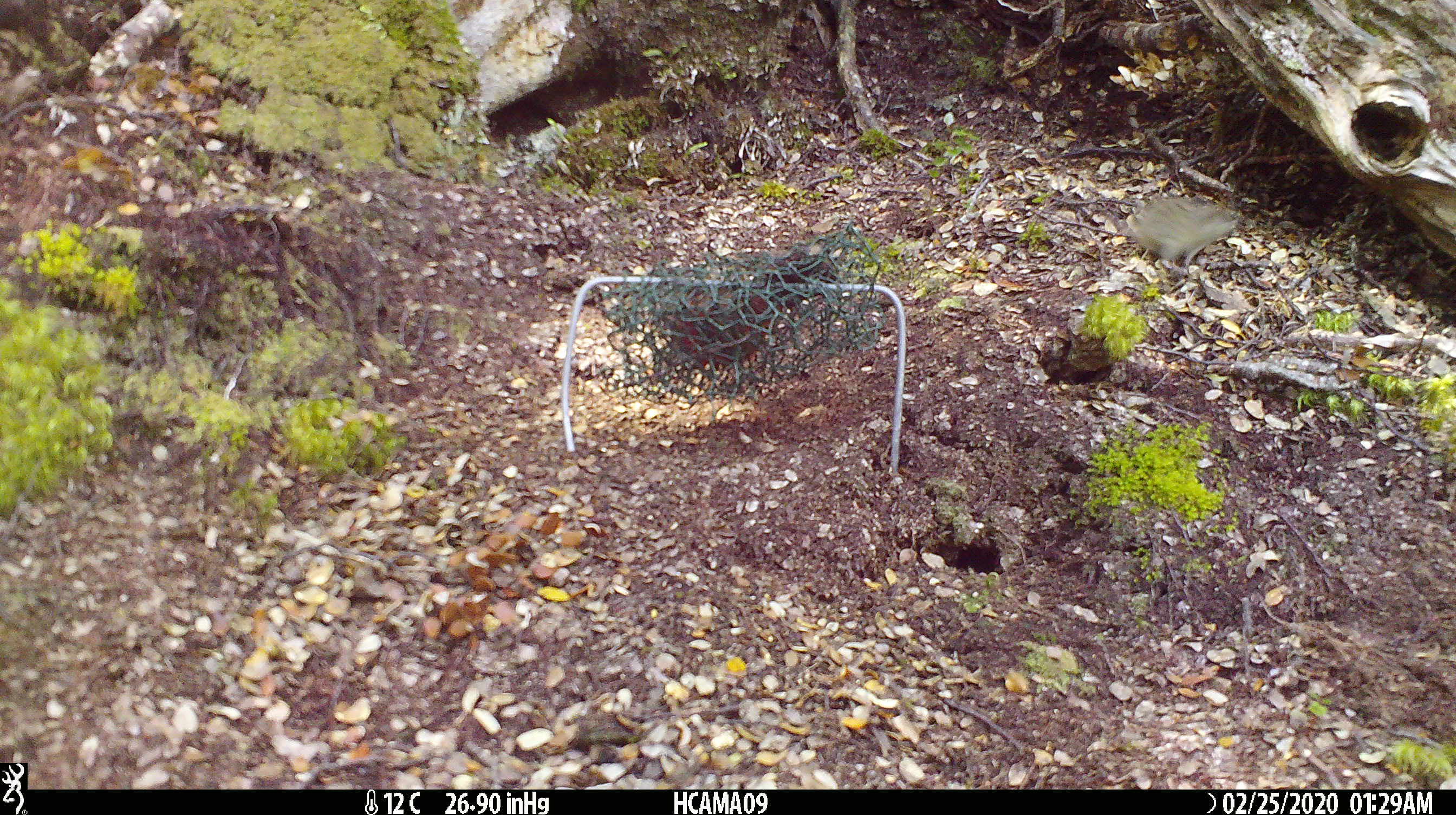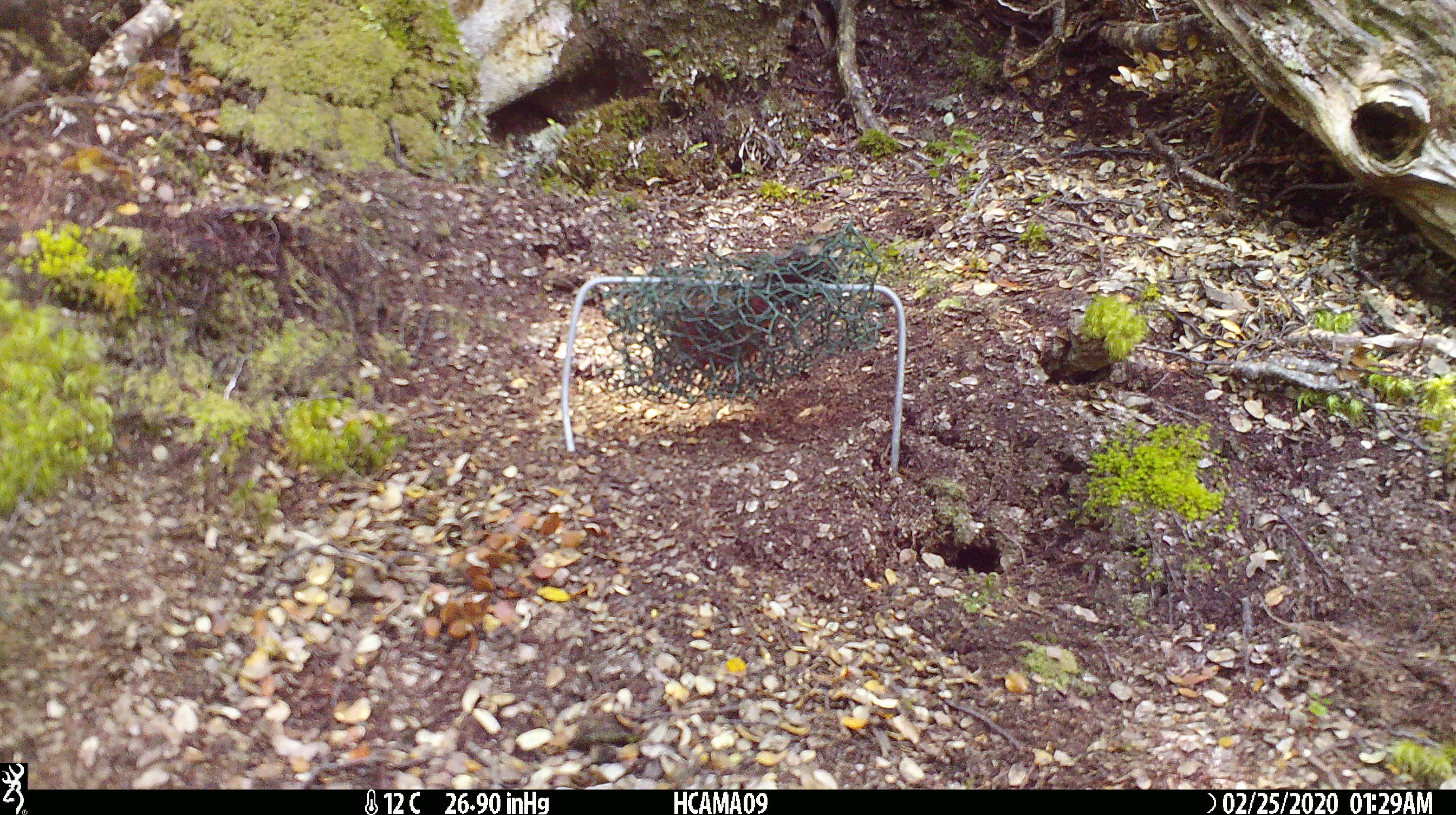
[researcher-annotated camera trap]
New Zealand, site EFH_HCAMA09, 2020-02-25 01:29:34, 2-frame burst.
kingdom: Animalia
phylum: Chordata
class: Mammalia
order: Rodentia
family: Muridae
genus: Mus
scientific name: Mus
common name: mouse